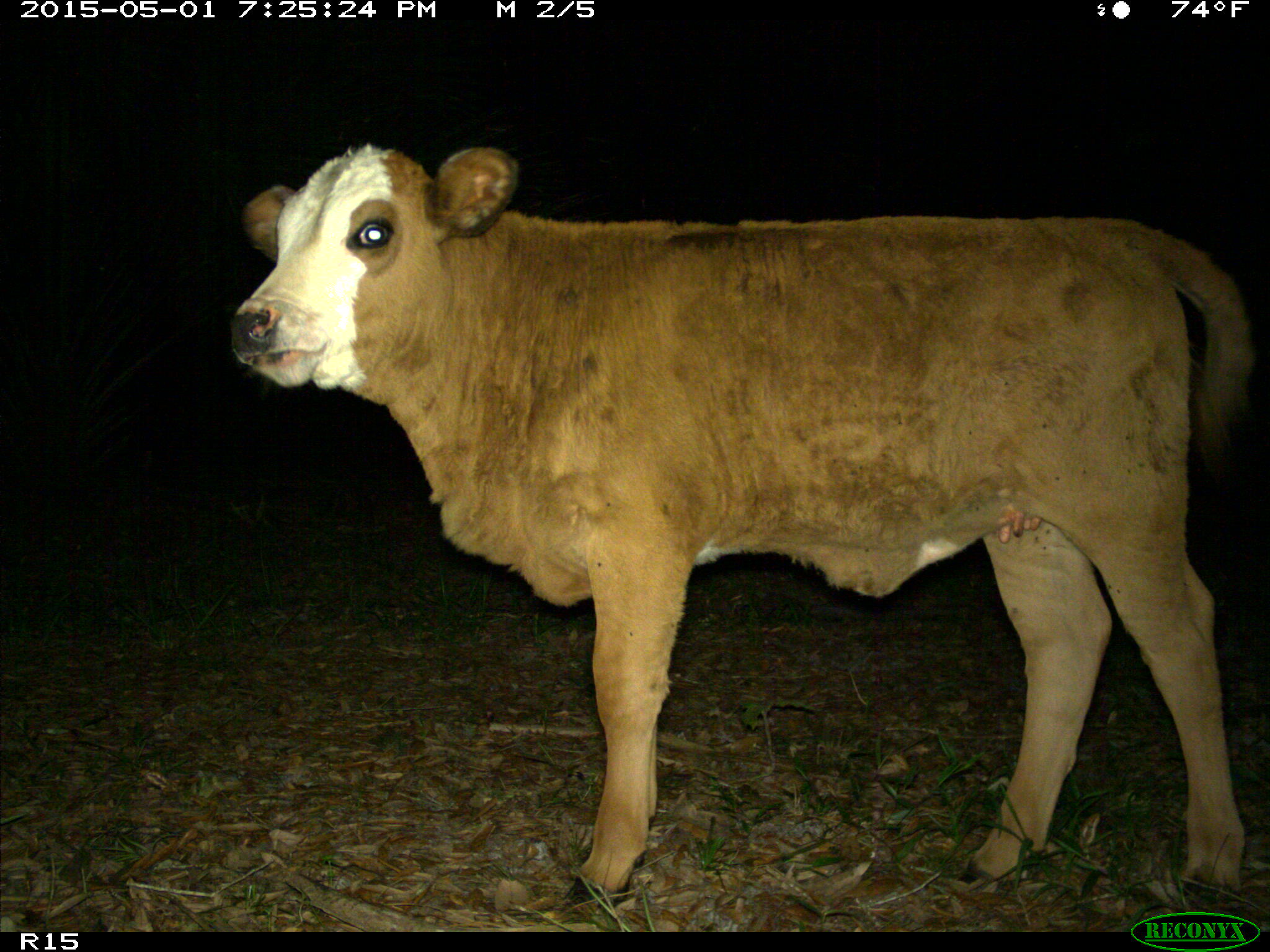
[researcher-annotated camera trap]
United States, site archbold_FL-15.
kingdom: Animalia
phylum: Chordata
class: Mammalia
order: Artiodactyla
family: Bovidae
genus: Bos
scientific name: Bos taurus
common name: domestic cow